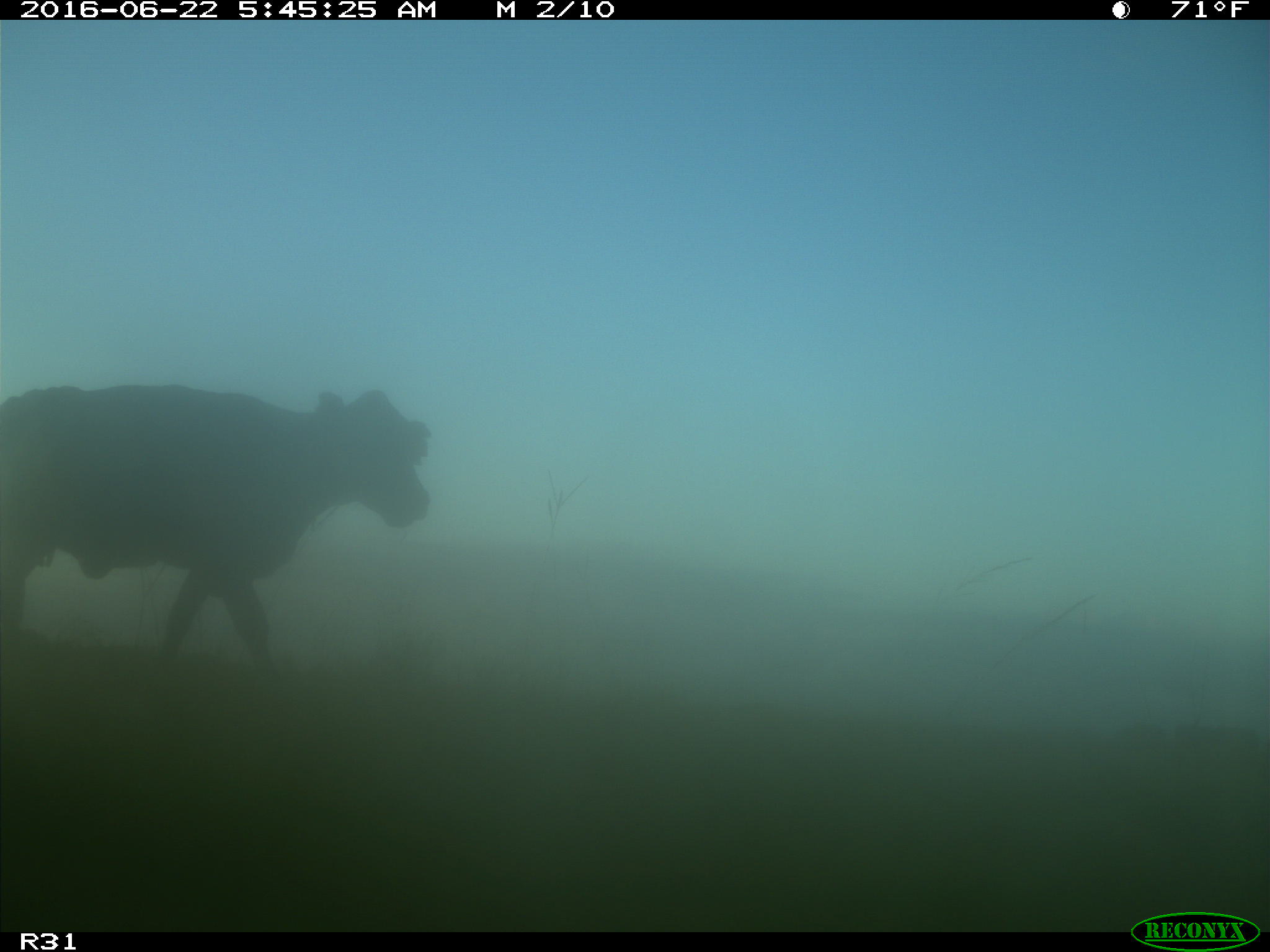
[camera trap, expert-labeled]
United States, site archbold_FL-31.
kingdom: Animalia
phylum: Chordata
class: Mammalia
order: Artiodactyla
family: Bovidae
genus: Bos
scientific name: Bos taurus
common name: domestic cow